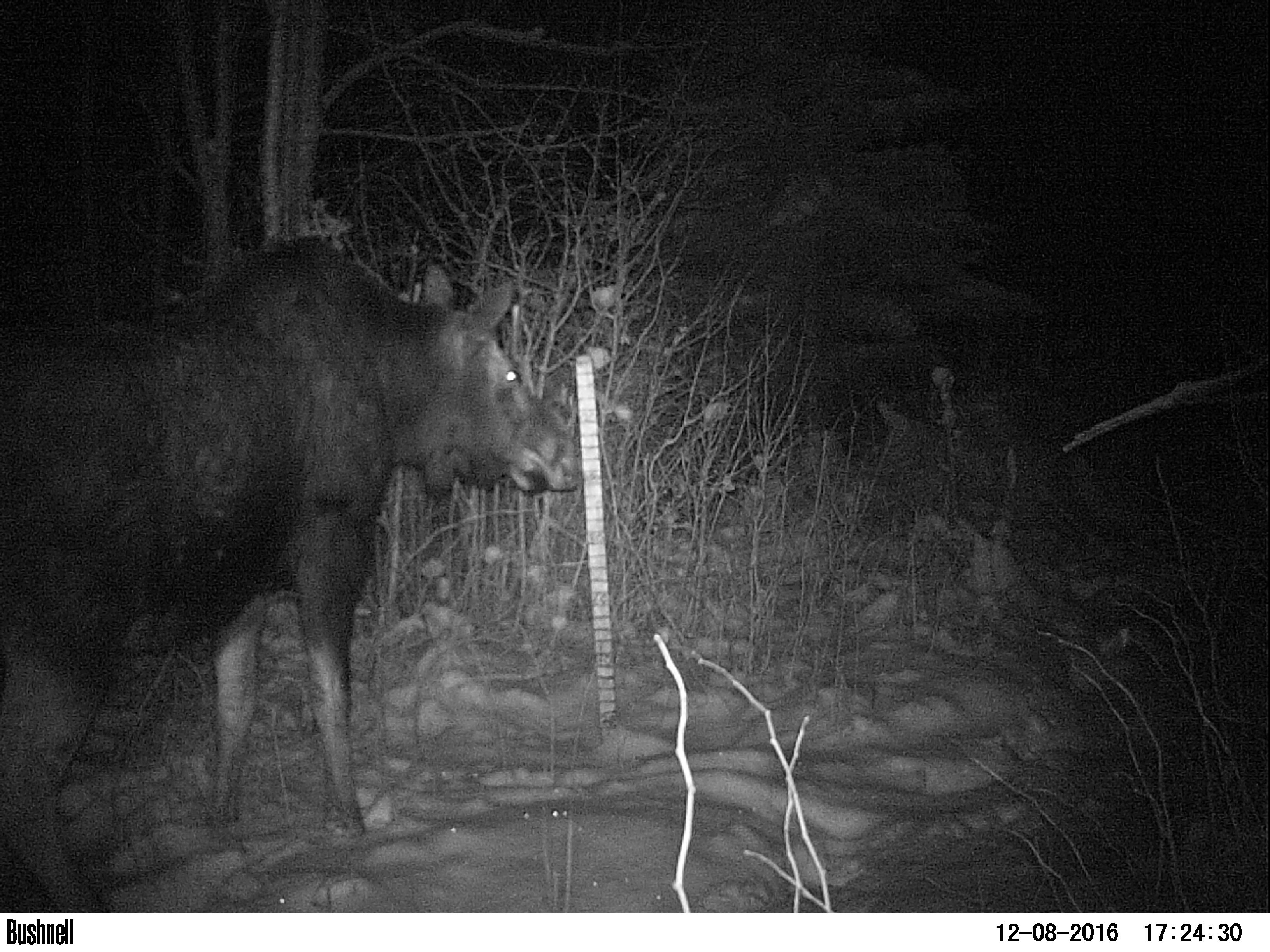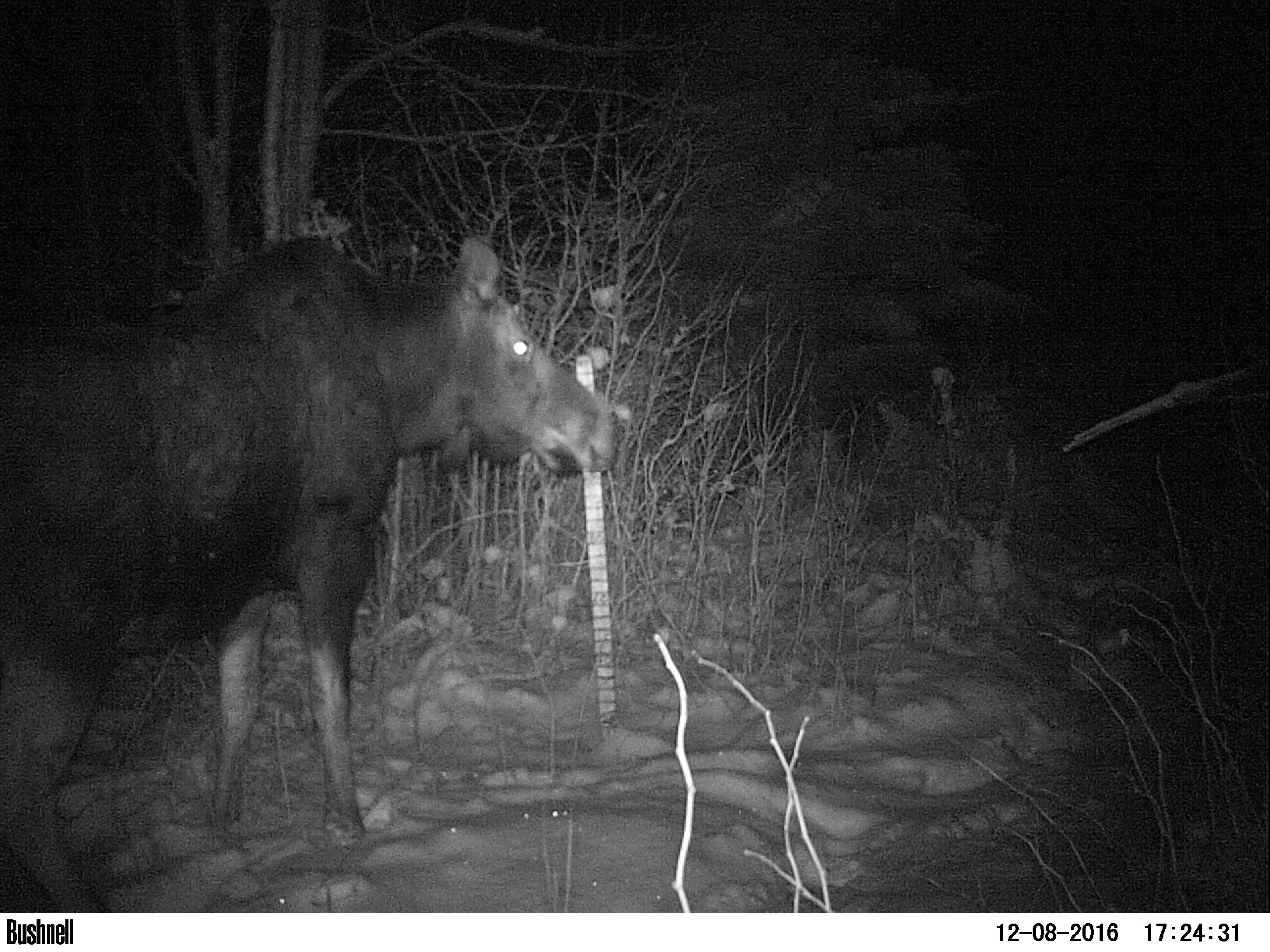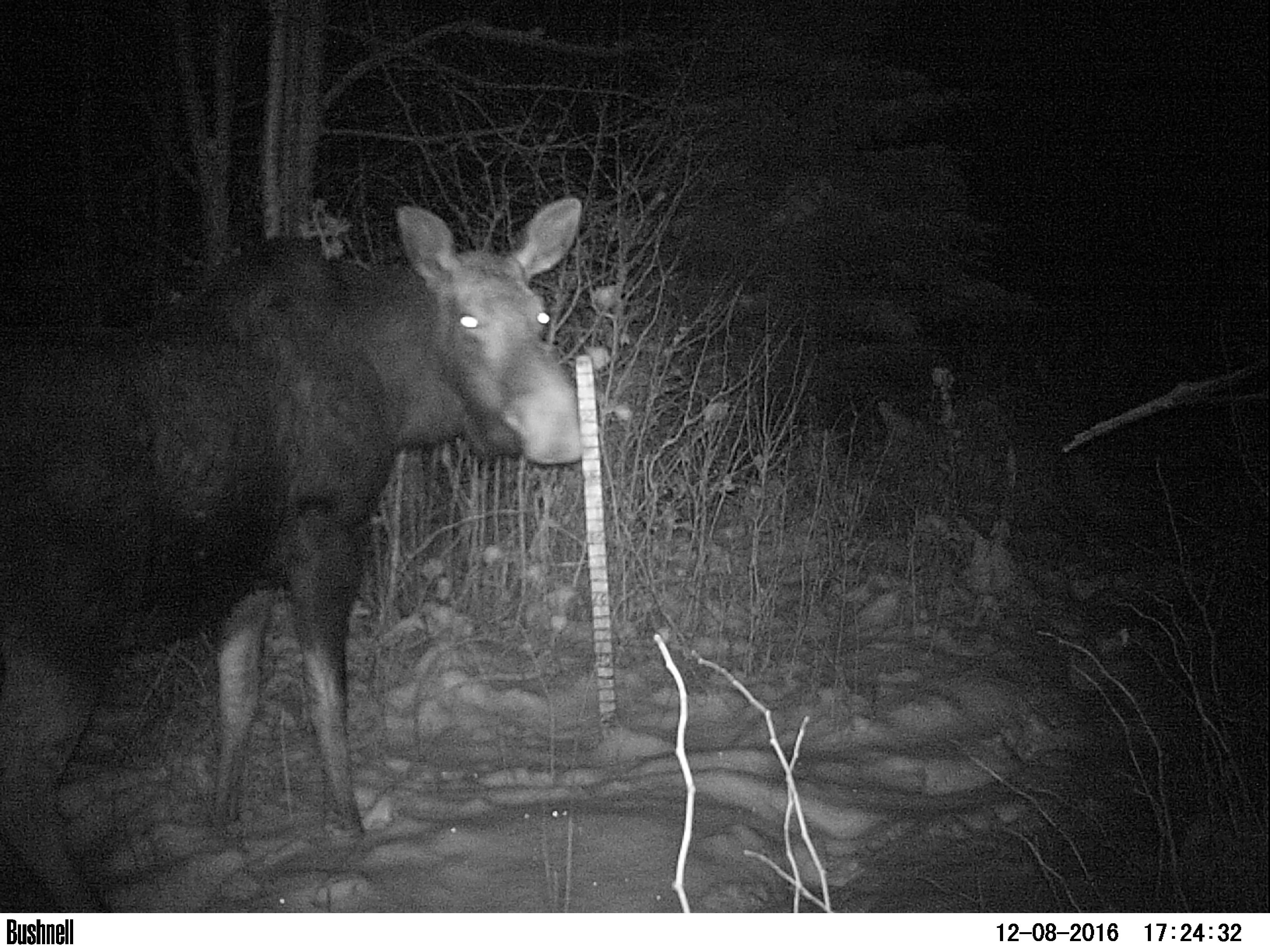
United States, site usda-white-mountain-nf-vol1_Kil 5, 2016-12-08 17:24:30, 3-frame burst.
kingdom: Animalia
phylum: Chordata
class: Mammalia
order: Artiodactyla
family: Cervidae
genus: Alces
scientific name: Alces alces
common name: moose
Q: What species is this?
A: Moose (Alces alces).